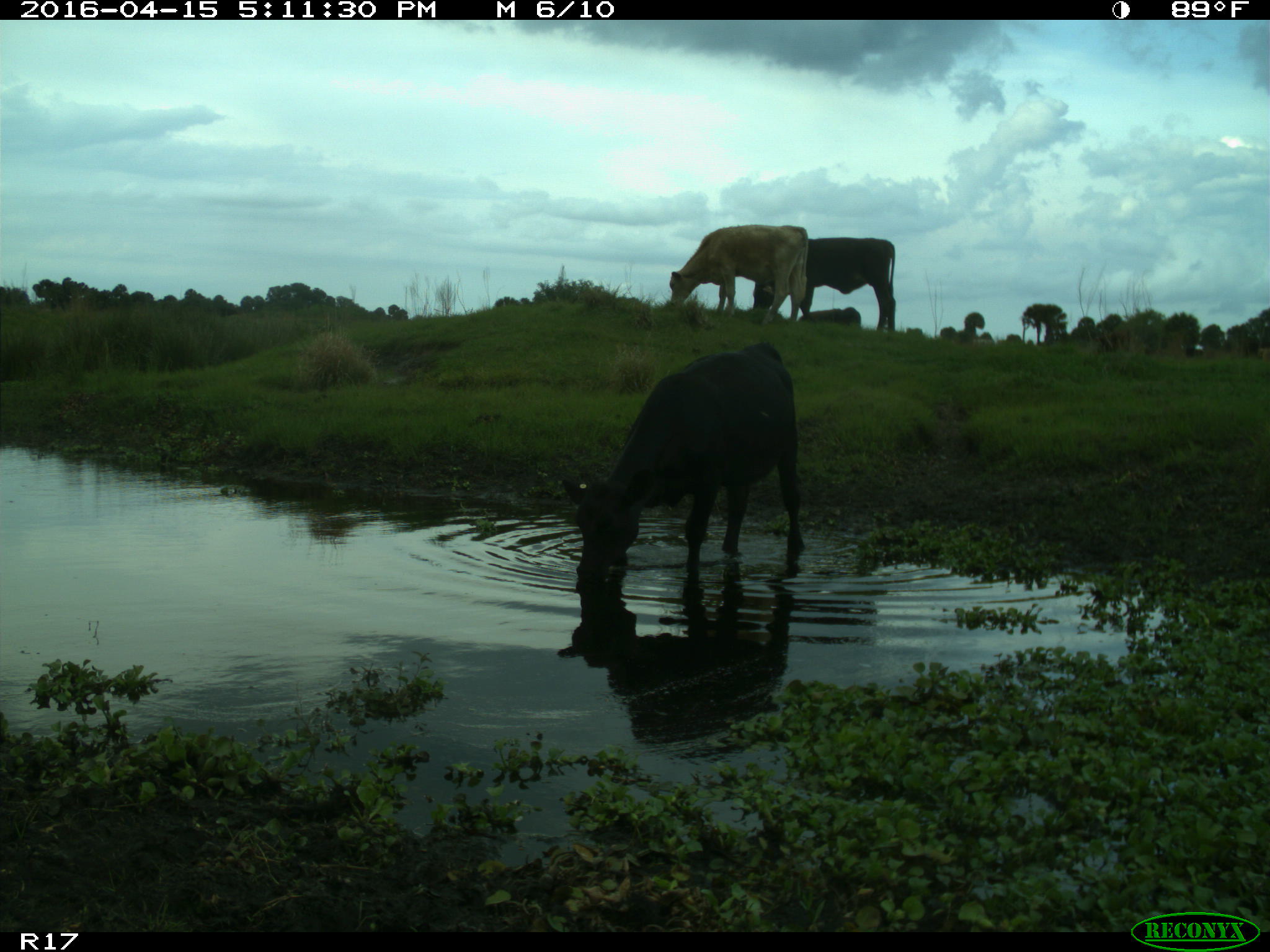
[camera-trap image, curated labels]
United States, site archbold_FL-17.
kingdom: Animalia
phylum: Chordata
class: Mammalia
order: Artiodactyla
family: Bovidae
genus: Bos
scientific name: Bos taurus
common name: domestic cow